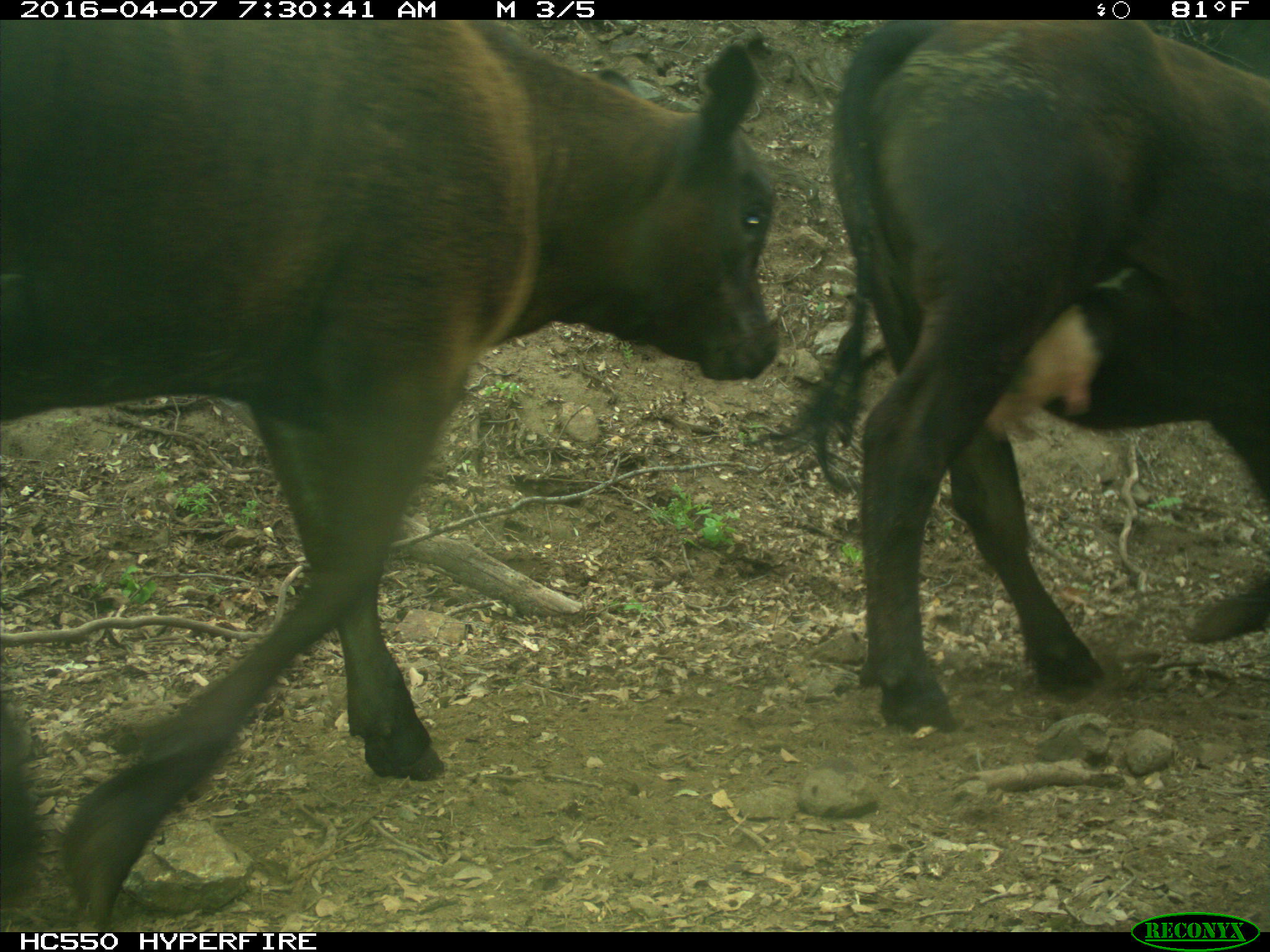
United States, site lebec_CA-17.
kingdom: Animalia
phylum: Chordata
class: Mammalia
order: Artiodactyla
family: Bovidae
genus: Bos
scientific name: Bos taurus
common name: domestic cow